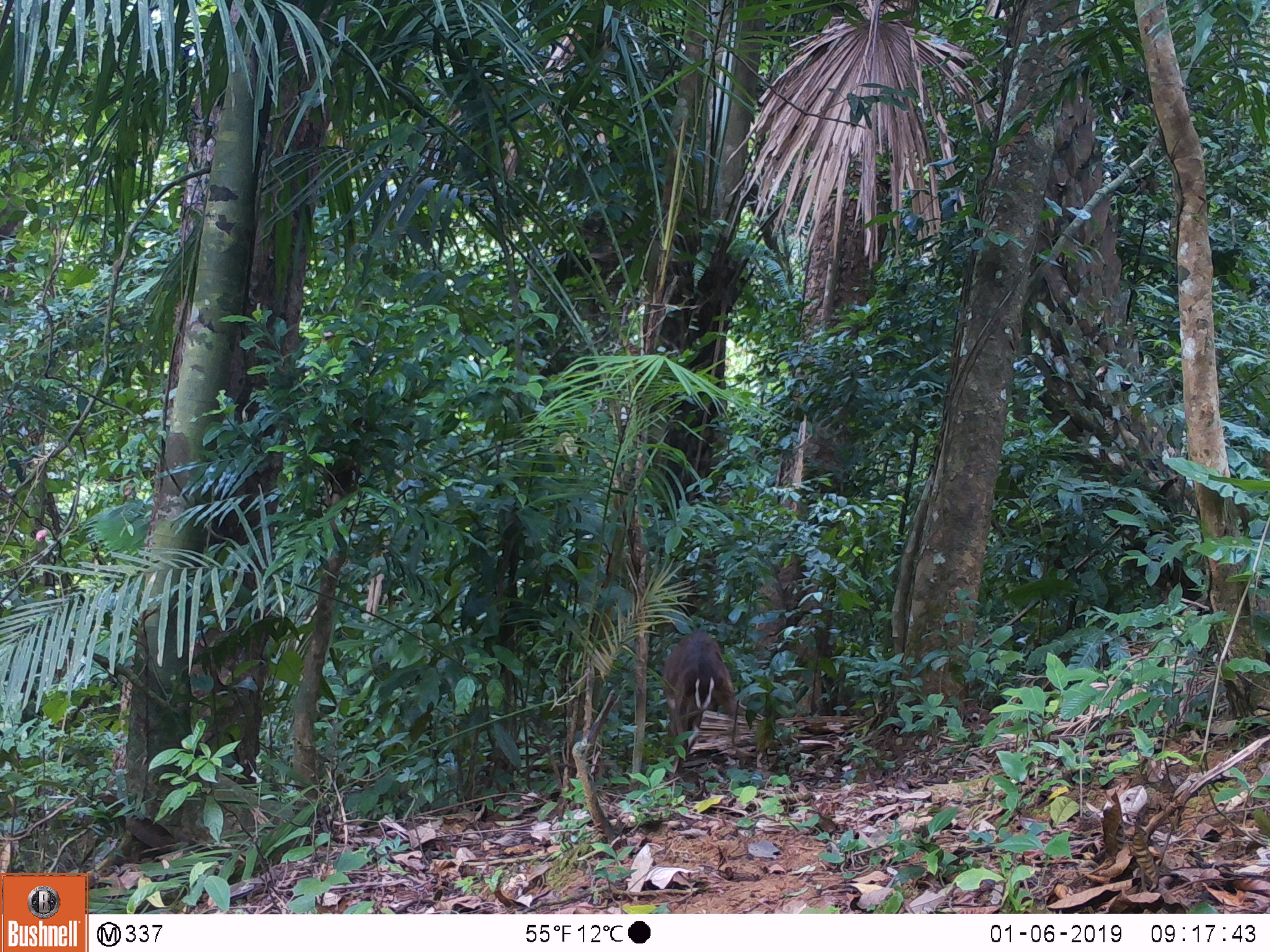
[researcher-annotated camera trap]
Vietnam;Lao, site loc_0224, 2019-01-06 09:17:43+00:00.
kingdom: Animalia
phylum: Chordata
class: Mammalia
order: Artiodactyla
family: Cervidae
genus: Muntiacus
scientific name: Muntiacus vuquangensis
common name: large-antlered muntjac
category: large antlered muntjac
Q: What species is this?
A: Large antlered muntjac (large-antlered muntjac) (Muntiacus vuquangensis).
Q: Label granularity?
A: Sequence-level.